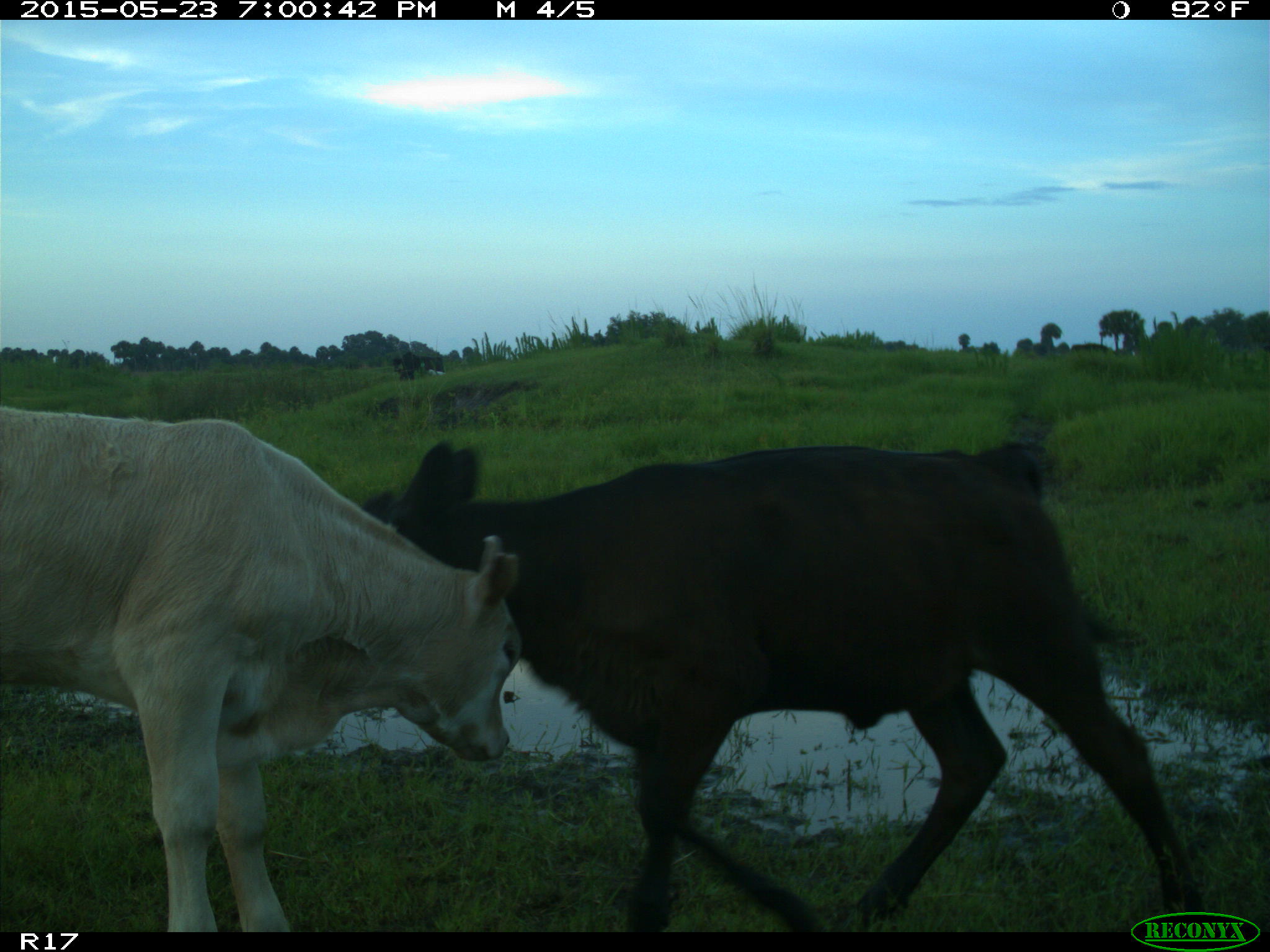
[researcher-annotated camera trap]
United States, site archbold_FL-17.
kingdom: Animalia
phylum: Chordata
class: Mammalia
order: Artiodactyla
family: Bovidae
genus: Bos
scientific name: Bos taurus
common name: domestic cow